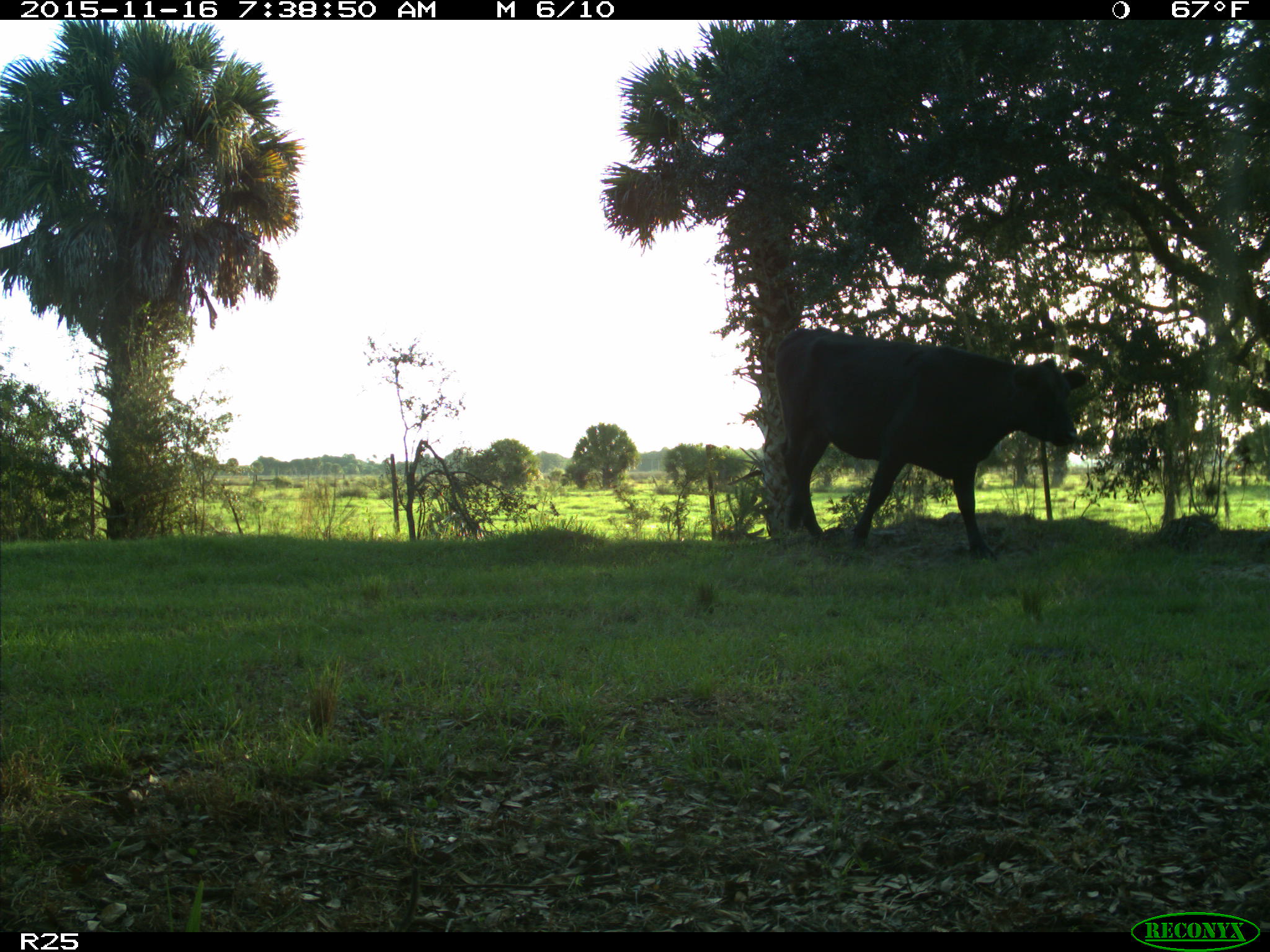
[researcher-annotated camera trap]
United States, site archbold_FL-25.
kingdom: Animalia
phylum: Chordata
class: Mammalia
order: Artiodactyla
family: Bovidae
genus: Bos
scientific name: Bos taurus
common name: domestic cow